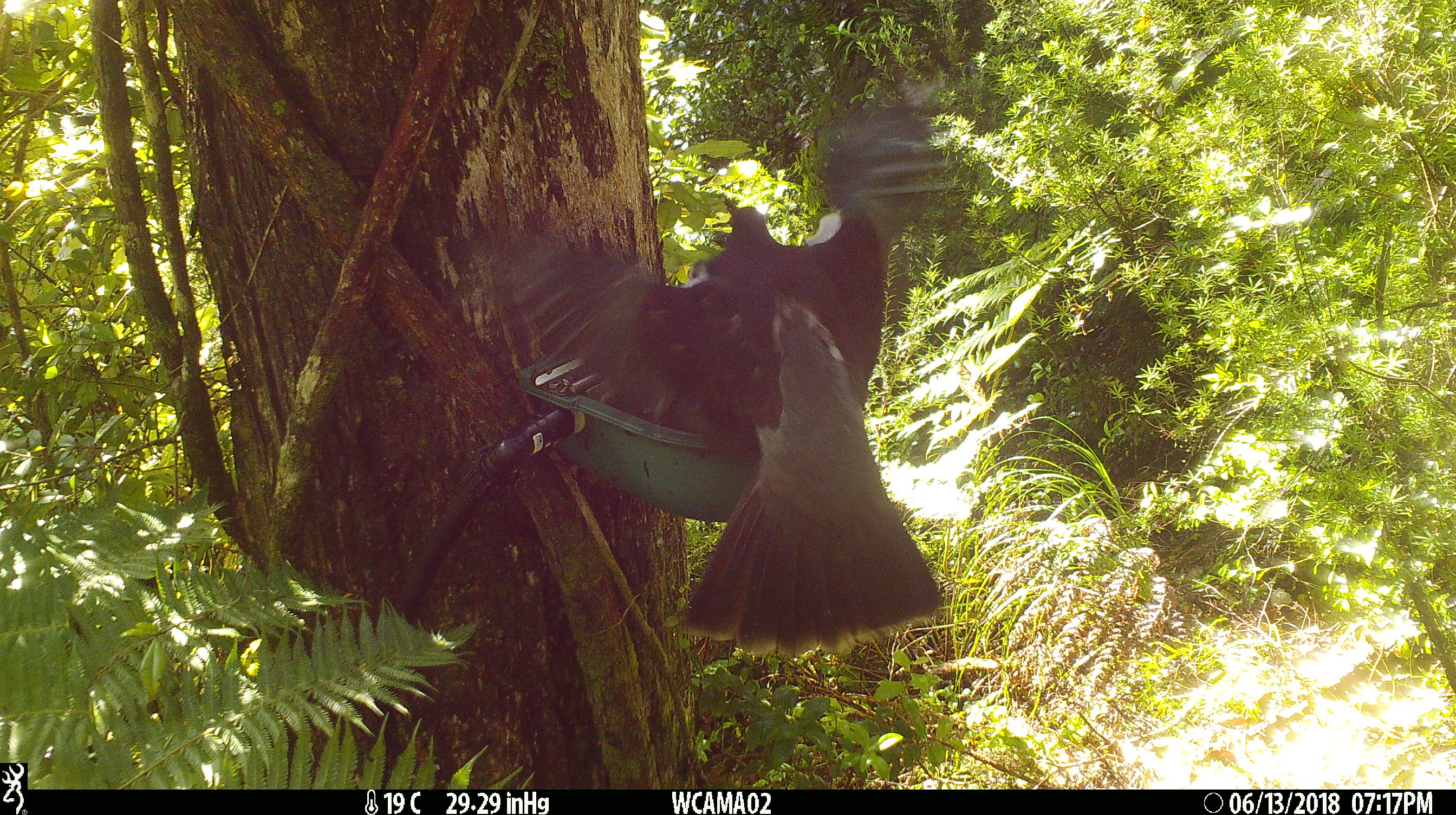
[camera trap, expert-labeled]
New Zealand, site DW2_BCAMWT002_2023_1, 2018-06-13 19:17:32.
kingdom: Animalia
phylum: Chordata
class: Aves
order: Columbiformes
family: Columbidae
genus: Hemiphaga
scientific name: Hemiphaga novaeseelandiae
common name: new zealand pigeon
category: kereru